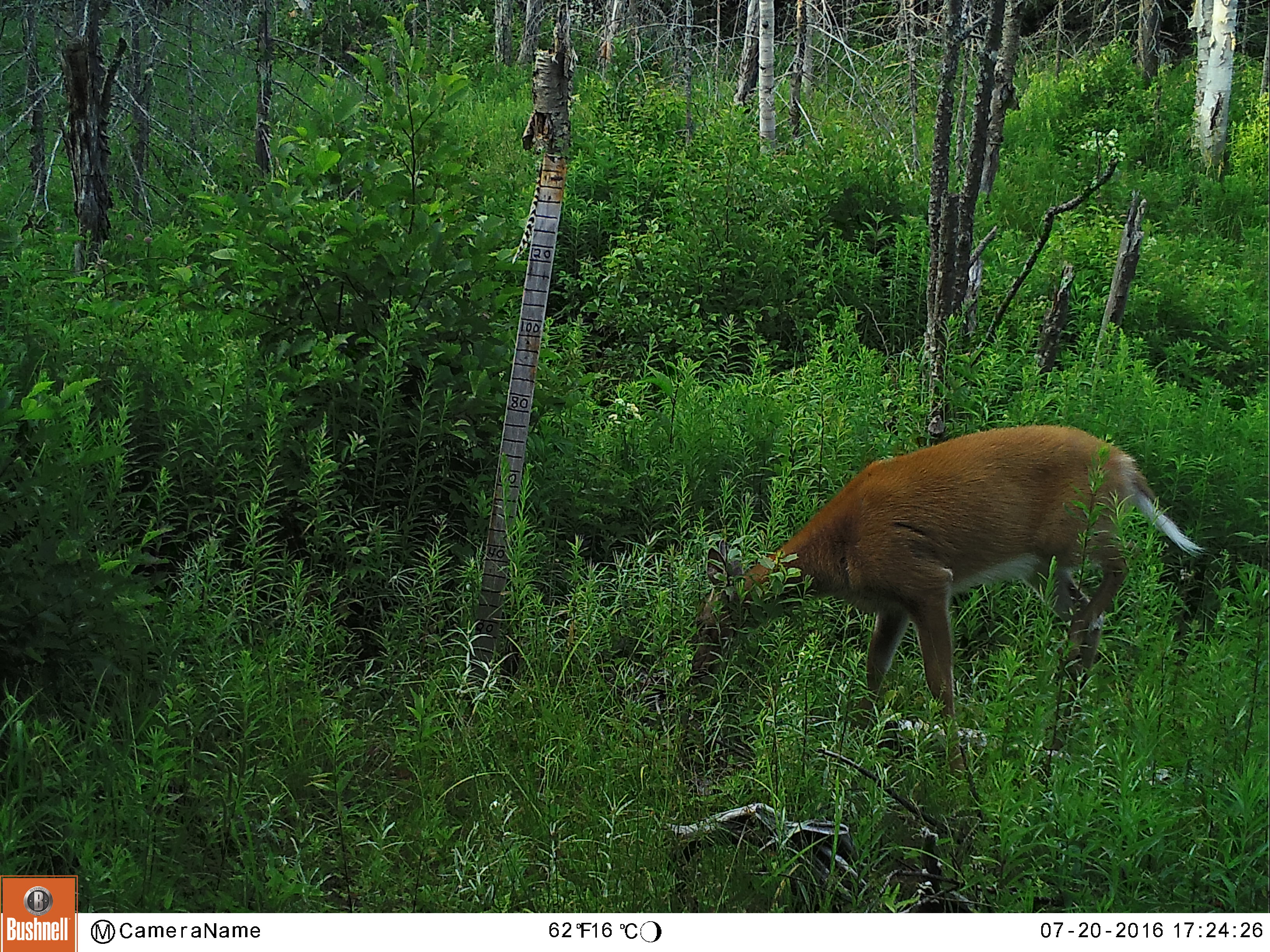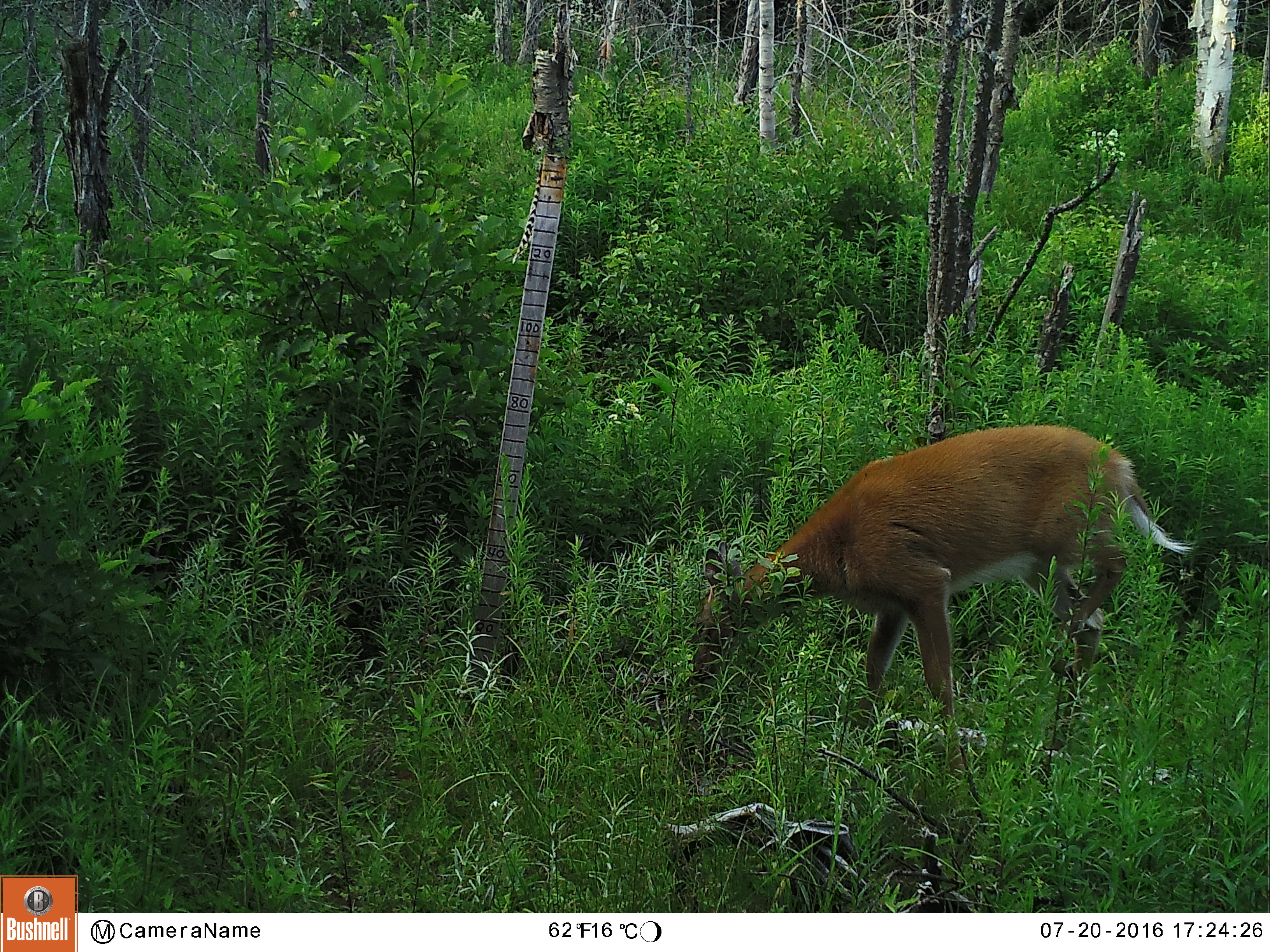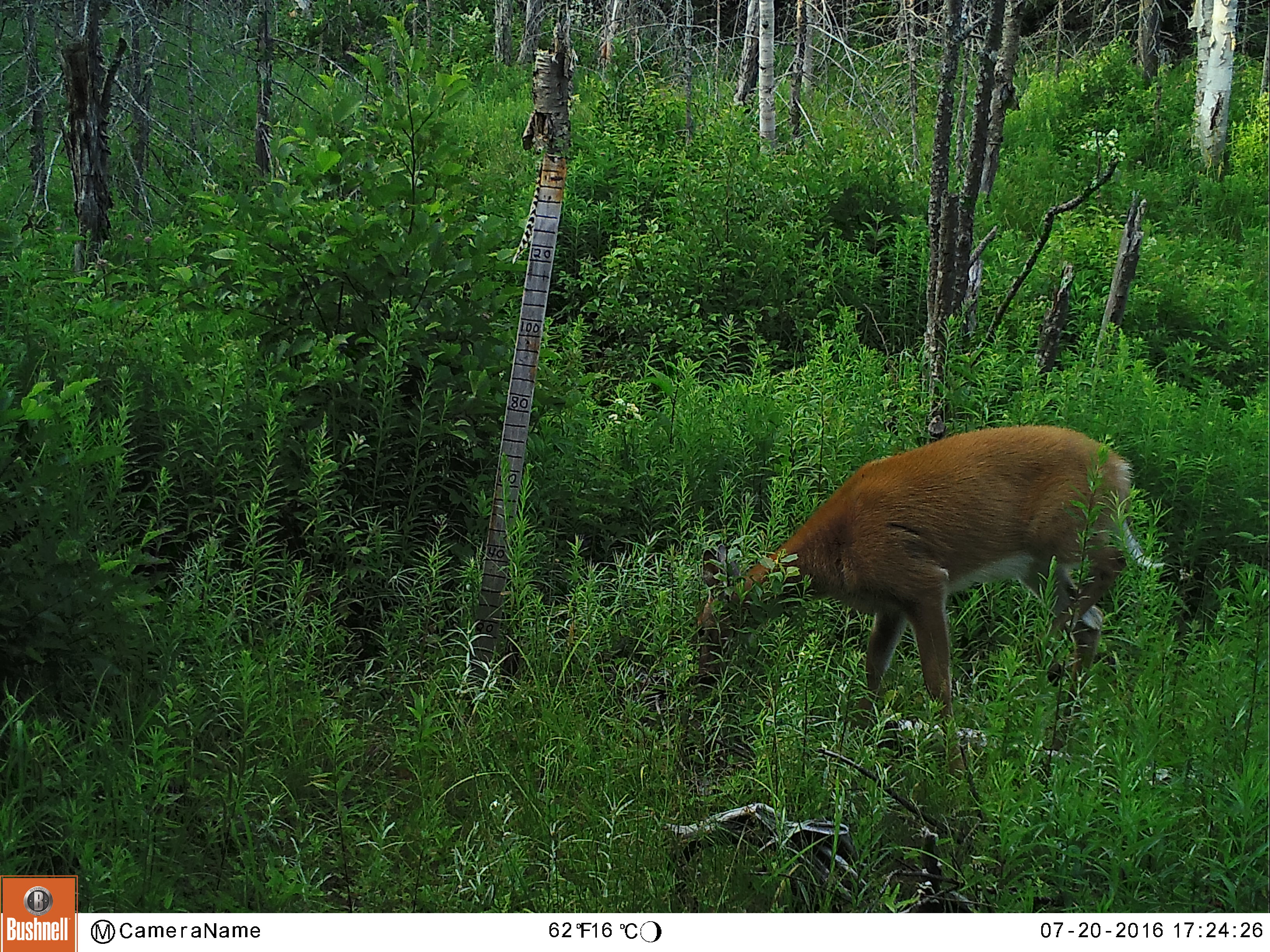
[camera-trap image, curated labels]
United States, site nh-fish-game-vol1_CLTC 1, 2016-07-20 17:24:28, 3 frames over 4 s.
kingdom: Animalia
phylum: Chordata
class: Mammalia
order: Artiodactyla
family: Cervidae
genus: Odocoileus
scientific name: Odocoileus virginianus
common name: white-tailed deer